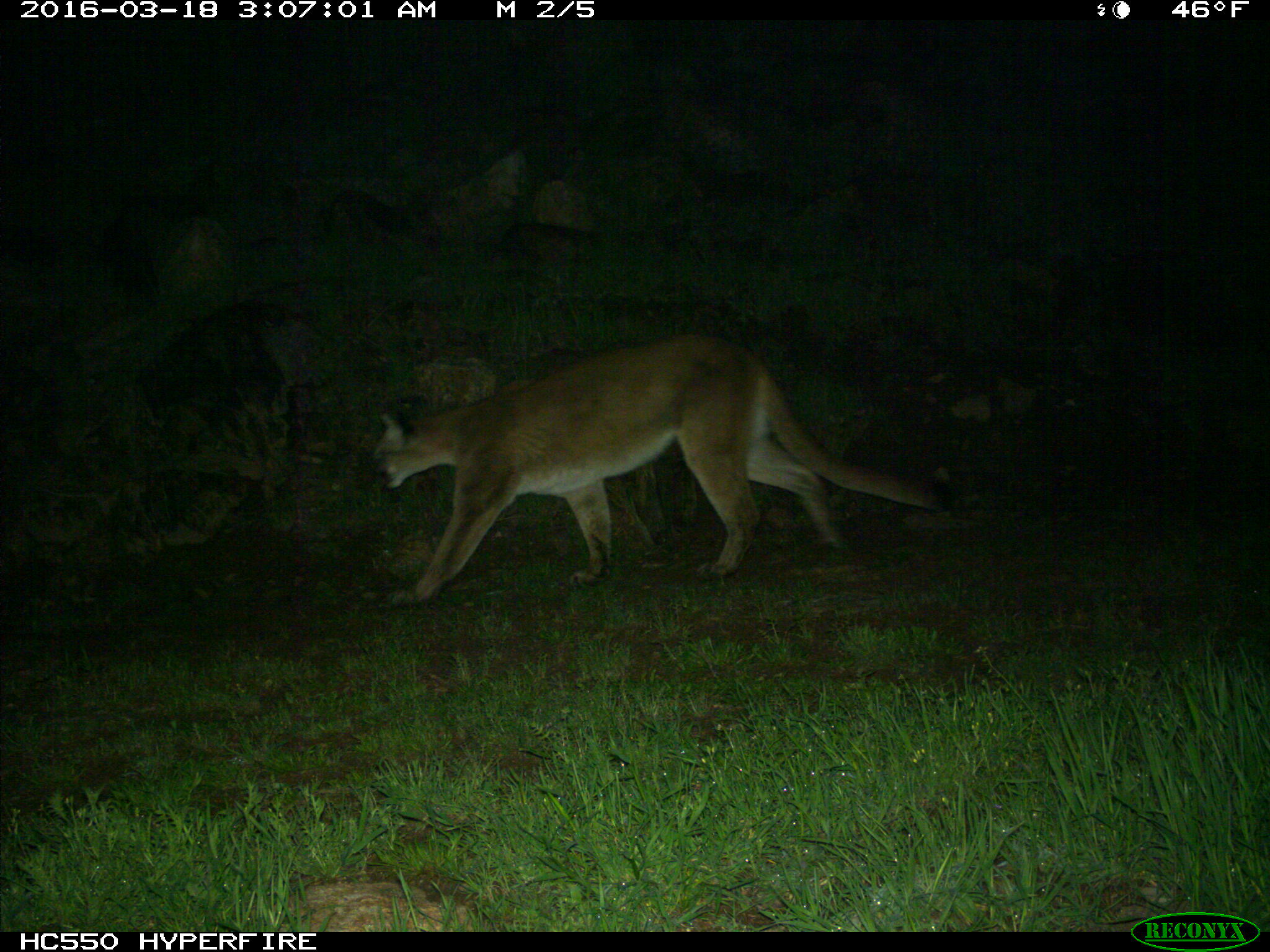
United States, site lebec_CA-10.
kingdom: Animalia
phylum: Chordata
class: Mammalia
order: Carnivora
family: Felidae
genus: Puma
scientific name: Puma concolor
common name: mountain lion